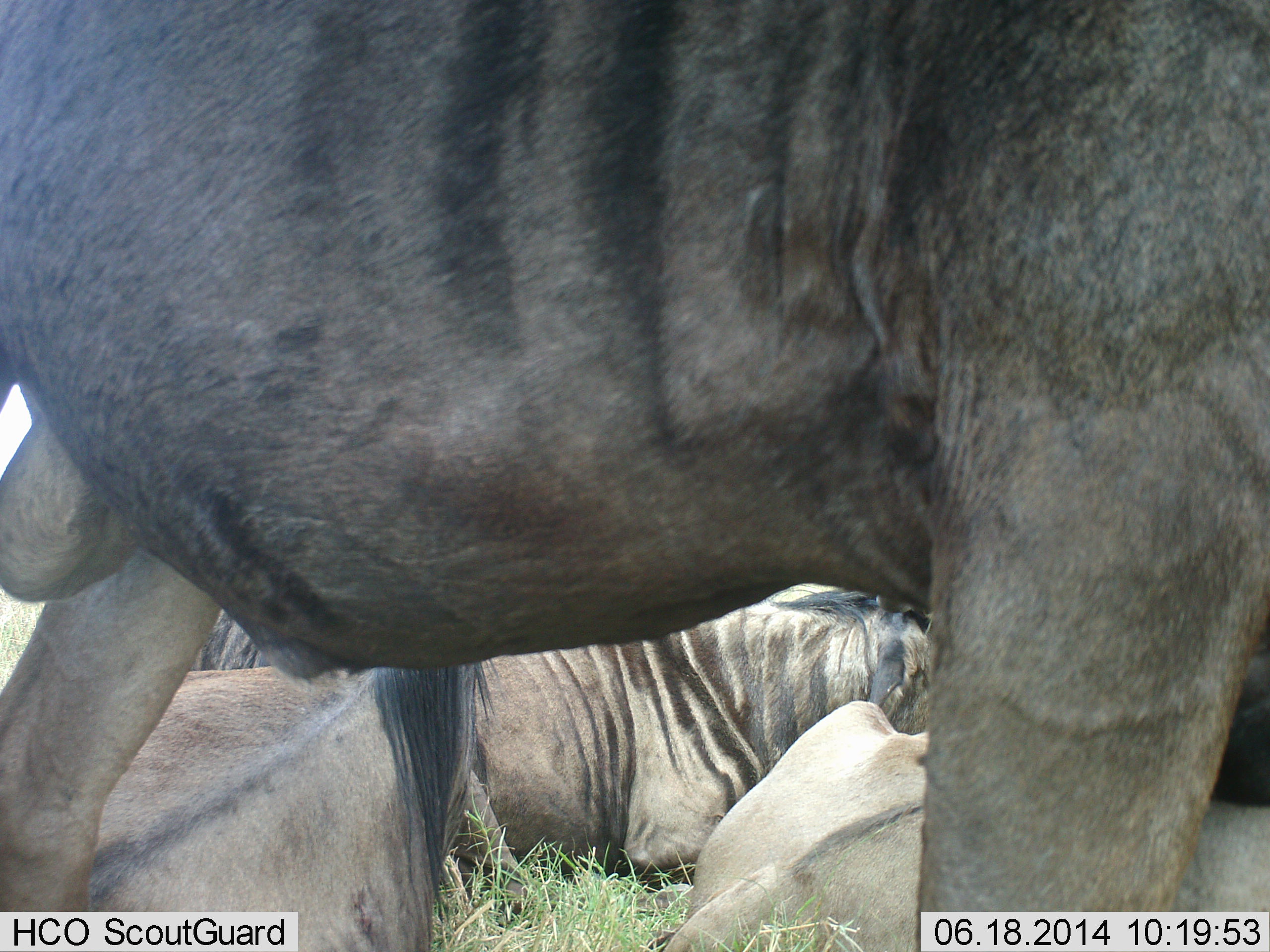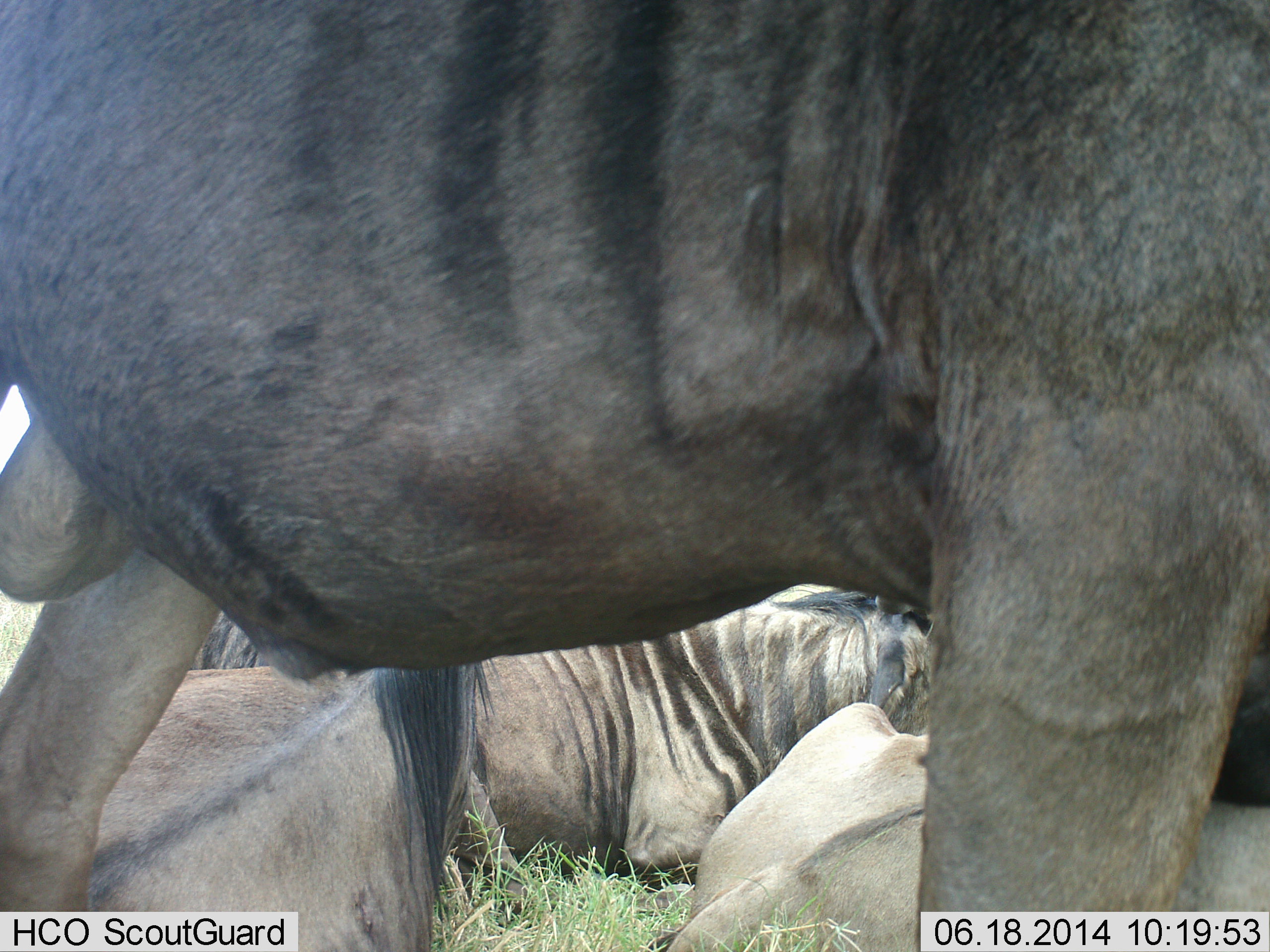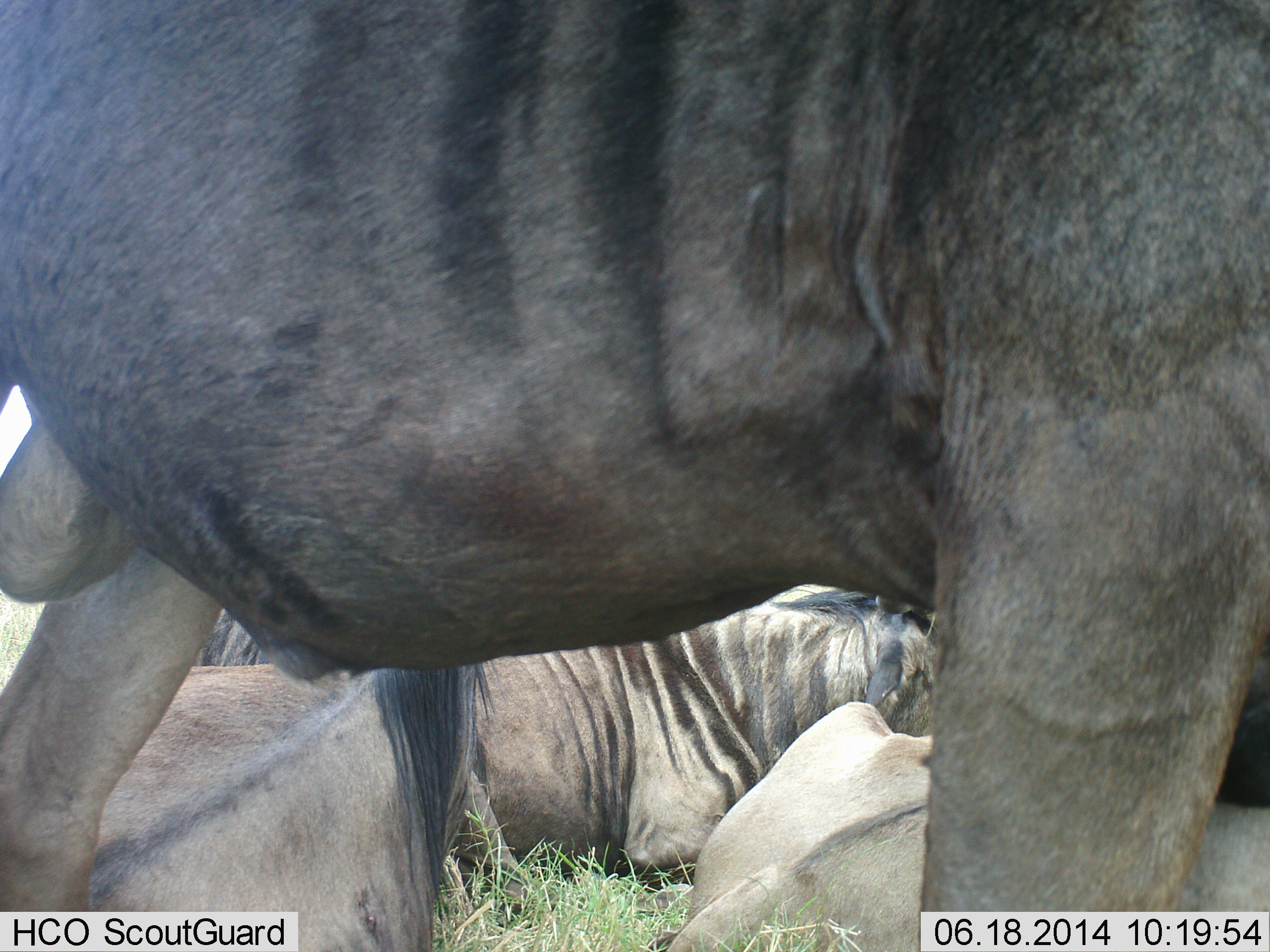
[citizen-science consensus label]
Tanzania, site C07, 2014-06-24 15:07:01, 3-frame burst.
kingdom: Animalia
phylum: Chordata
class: Mammalia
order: Artiodactyla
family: Bovidae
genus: Connochaetes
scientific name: Connochaetes taurinus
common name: blue wildebeest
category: wildebeest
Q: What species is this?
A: Wildebeest (blue wildebeest) (Connochaetes taurinus).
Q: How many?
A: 4.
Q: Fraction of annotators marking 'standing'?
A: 40%.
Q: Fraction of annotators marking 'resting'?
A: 100%.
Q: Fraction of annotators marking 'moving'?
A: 10%.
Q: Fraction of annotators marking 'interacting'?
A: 10%.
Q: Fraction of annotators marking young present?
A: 0%.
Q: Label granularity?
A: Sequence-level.